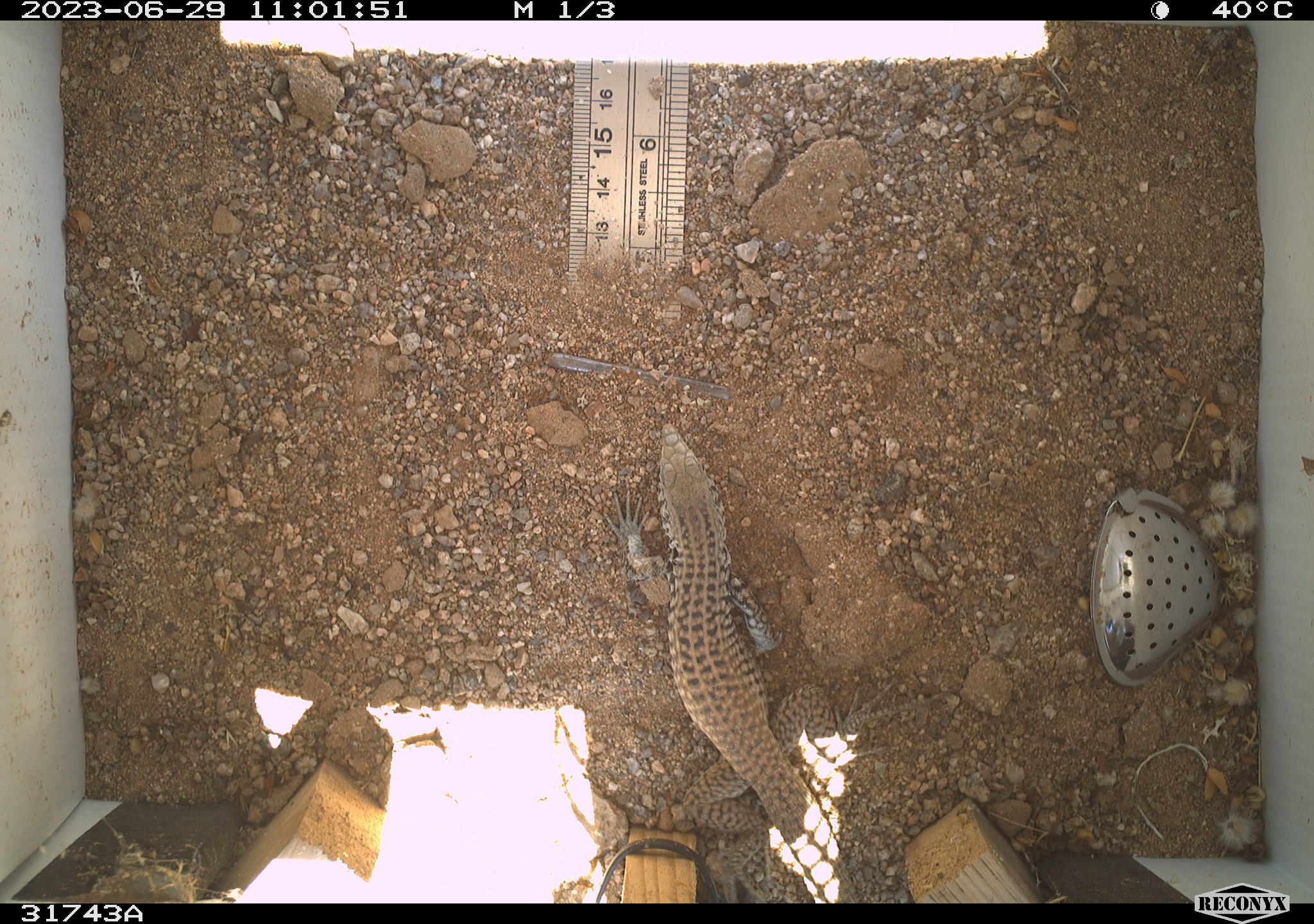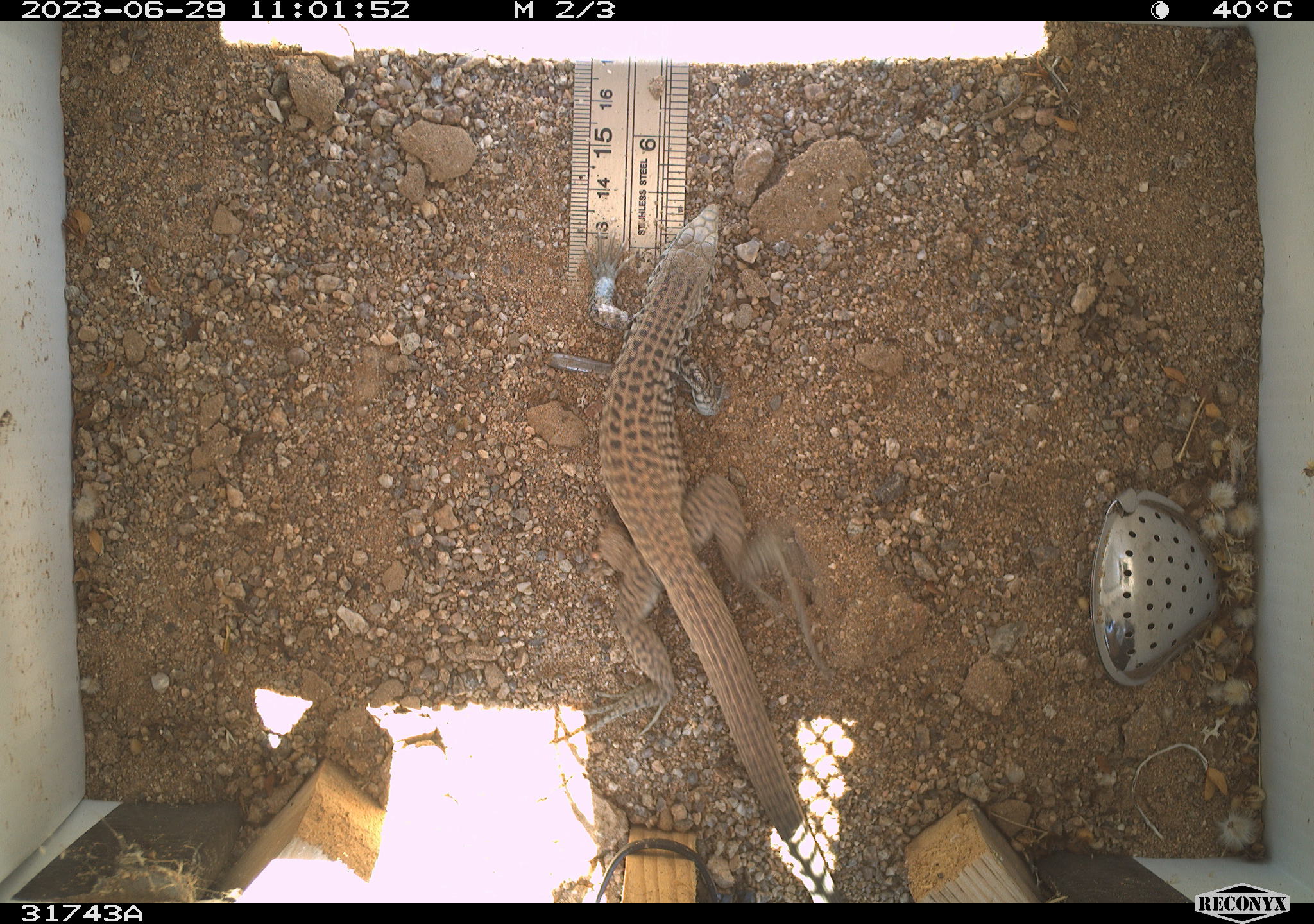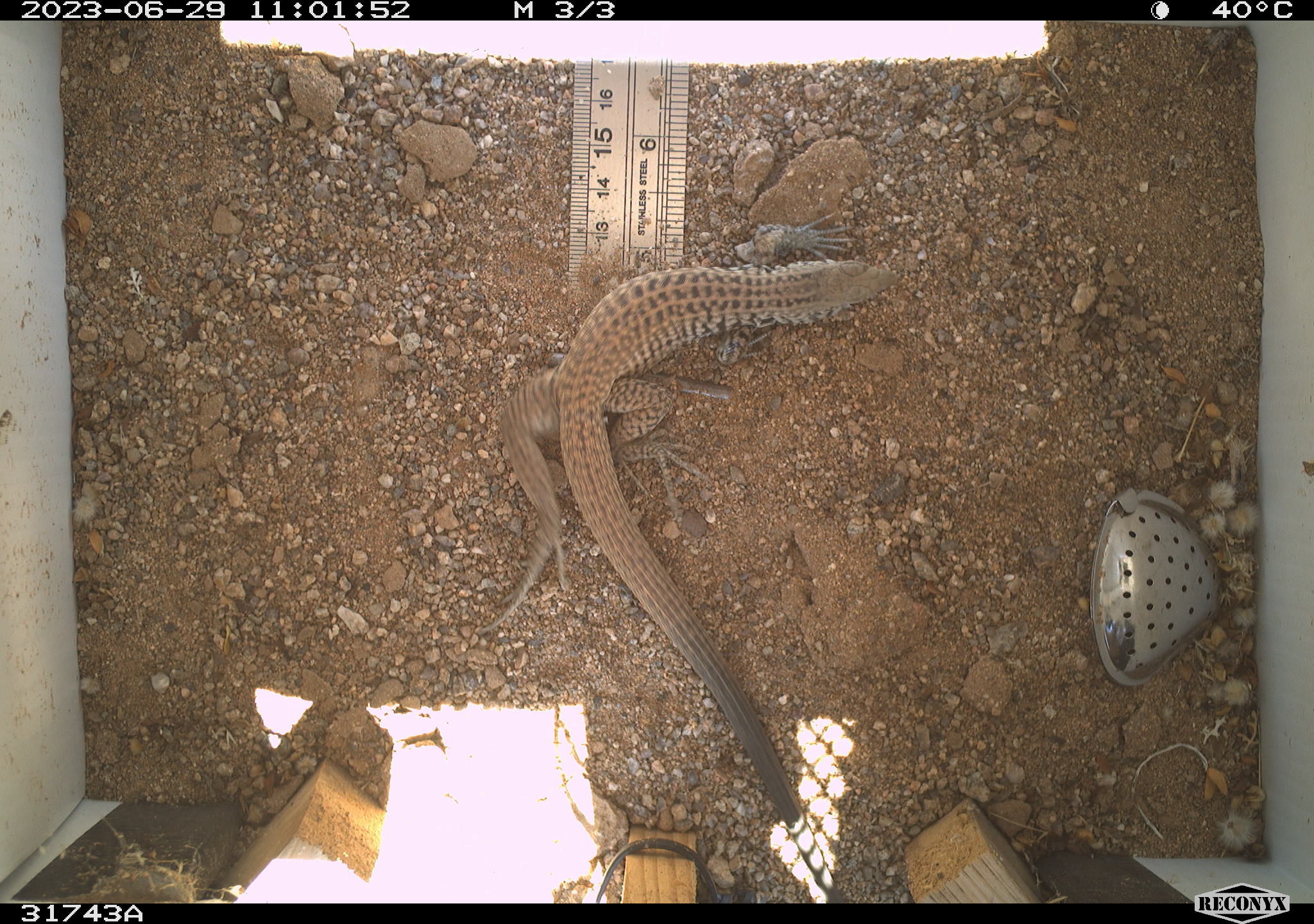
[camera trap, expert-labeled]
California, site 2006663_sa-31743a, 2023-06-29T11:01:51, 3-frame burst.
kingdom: Animalia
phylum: Chordata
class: Reptilia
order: Squamata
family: Teiidae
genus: Aspidoscelis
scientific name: Aspidoscelis tigris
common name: western whiptail